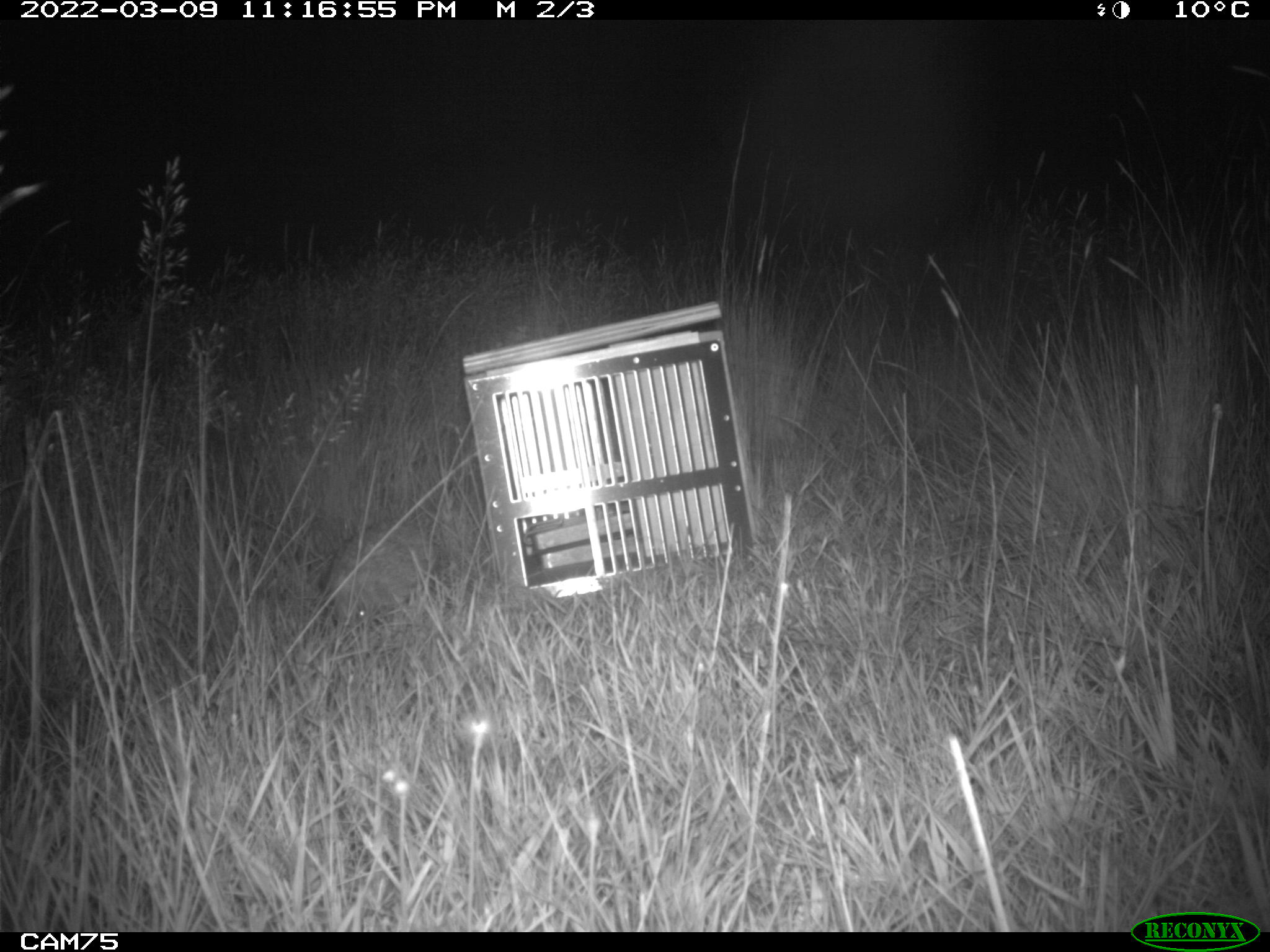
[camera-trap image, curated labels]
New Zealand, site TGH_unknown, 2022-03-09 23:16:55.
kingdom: Animalia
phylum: Chordata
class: Mammalia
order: Eulipotyphla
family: Erinaceidae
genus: Erinaceus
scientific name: Erinaceus europaeus europaeus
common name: european hedgehog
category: hedgehog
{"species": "hedgehog (european hedgehog) (Erinaceus europaeus europaeus)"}